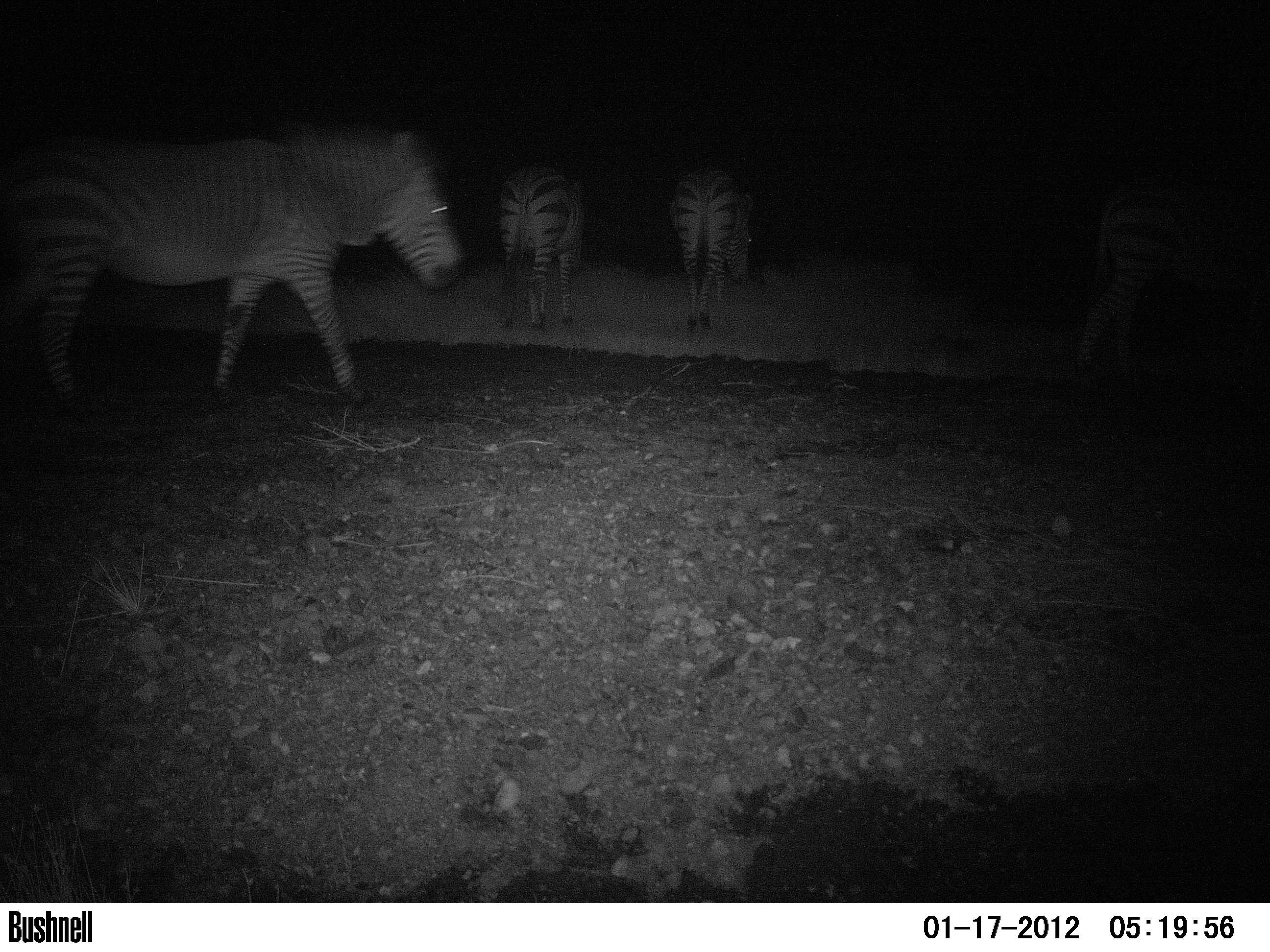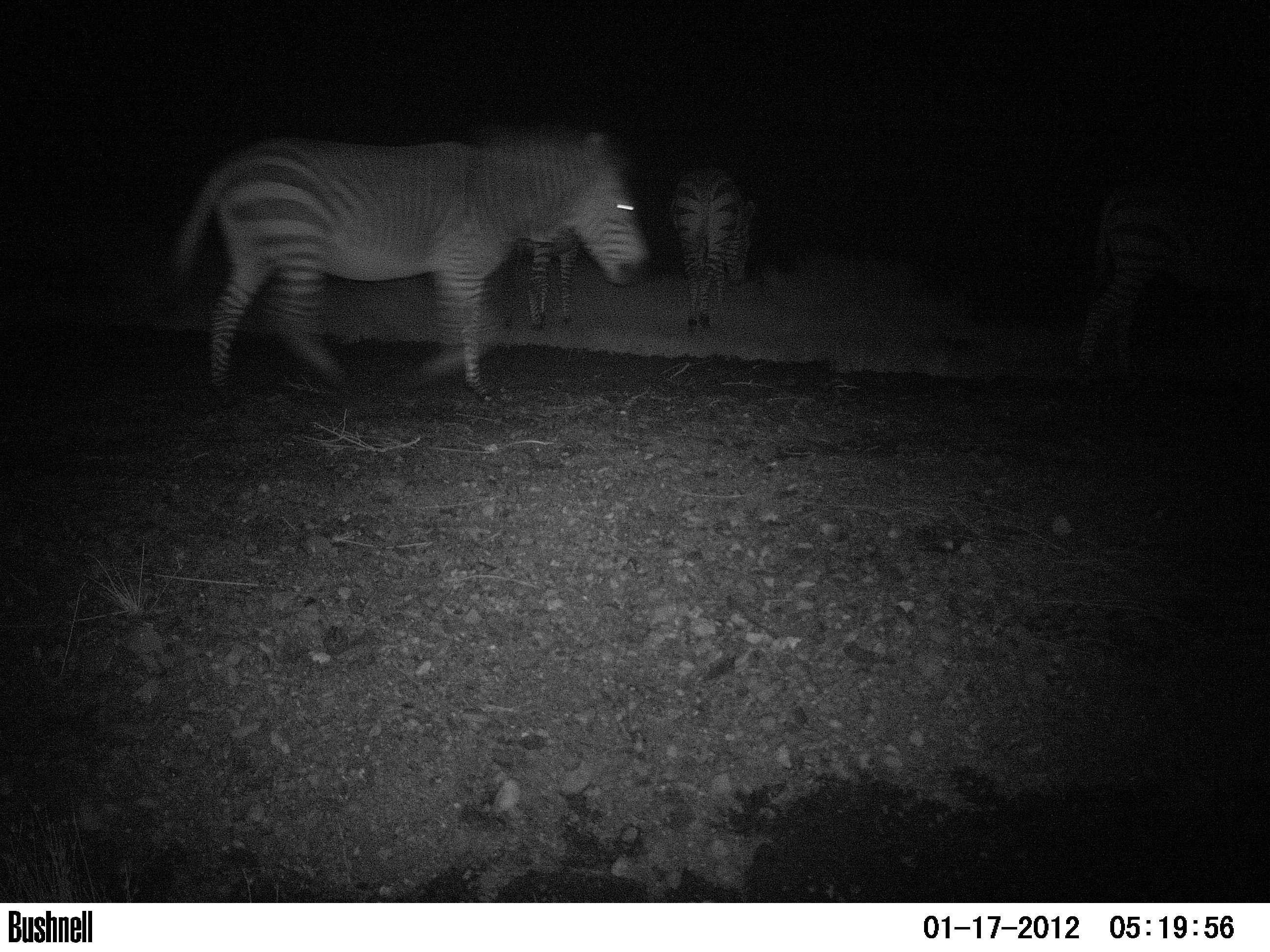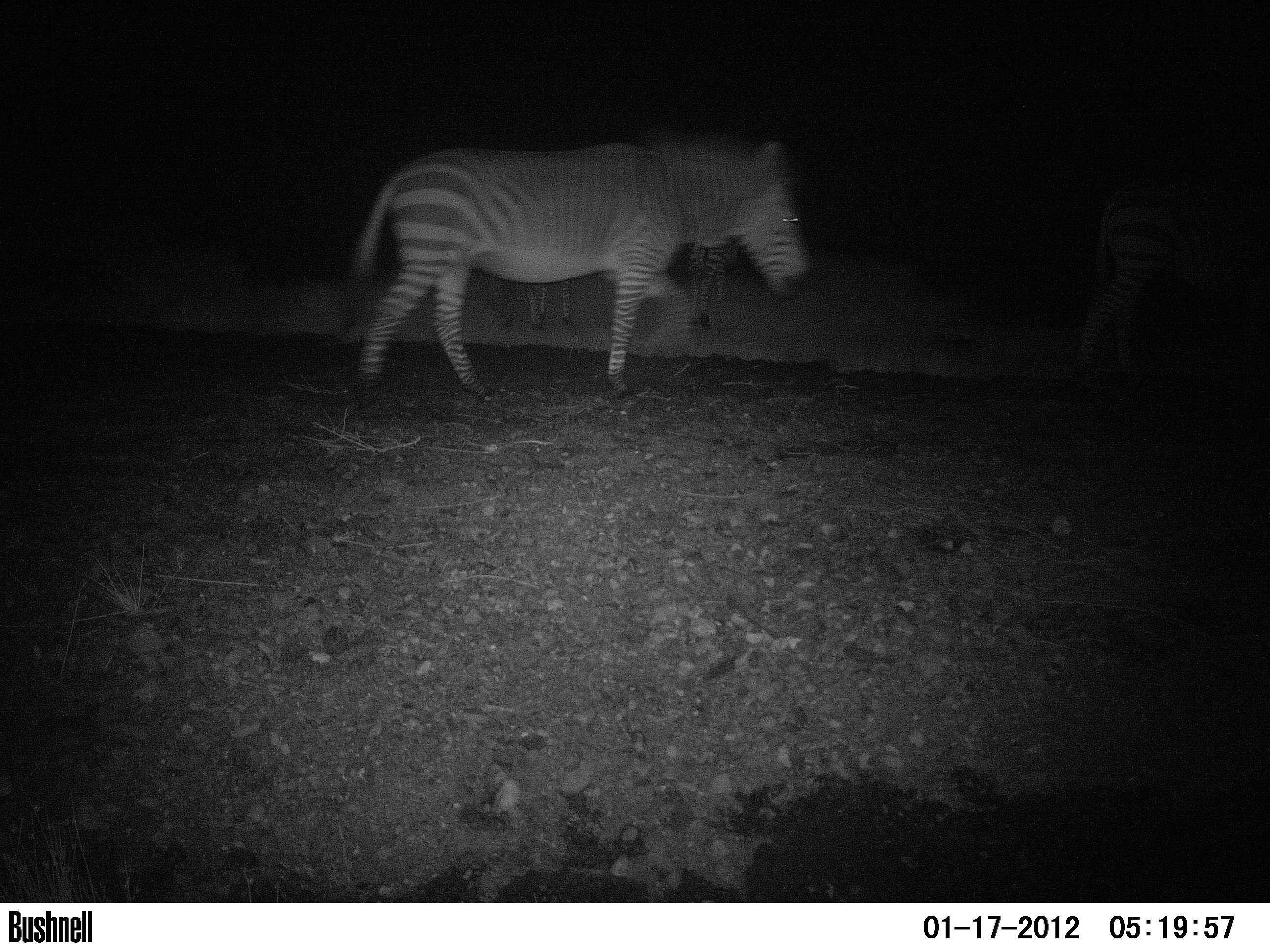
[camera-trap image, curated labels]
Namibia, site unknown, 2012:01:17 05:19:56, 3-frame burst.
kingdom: Animalia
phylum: Chordata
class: Mammalia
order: Perissodactyla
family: Equidae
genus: Equus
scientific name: Equus zebra hartmannae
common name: hartmann's mountain zebra